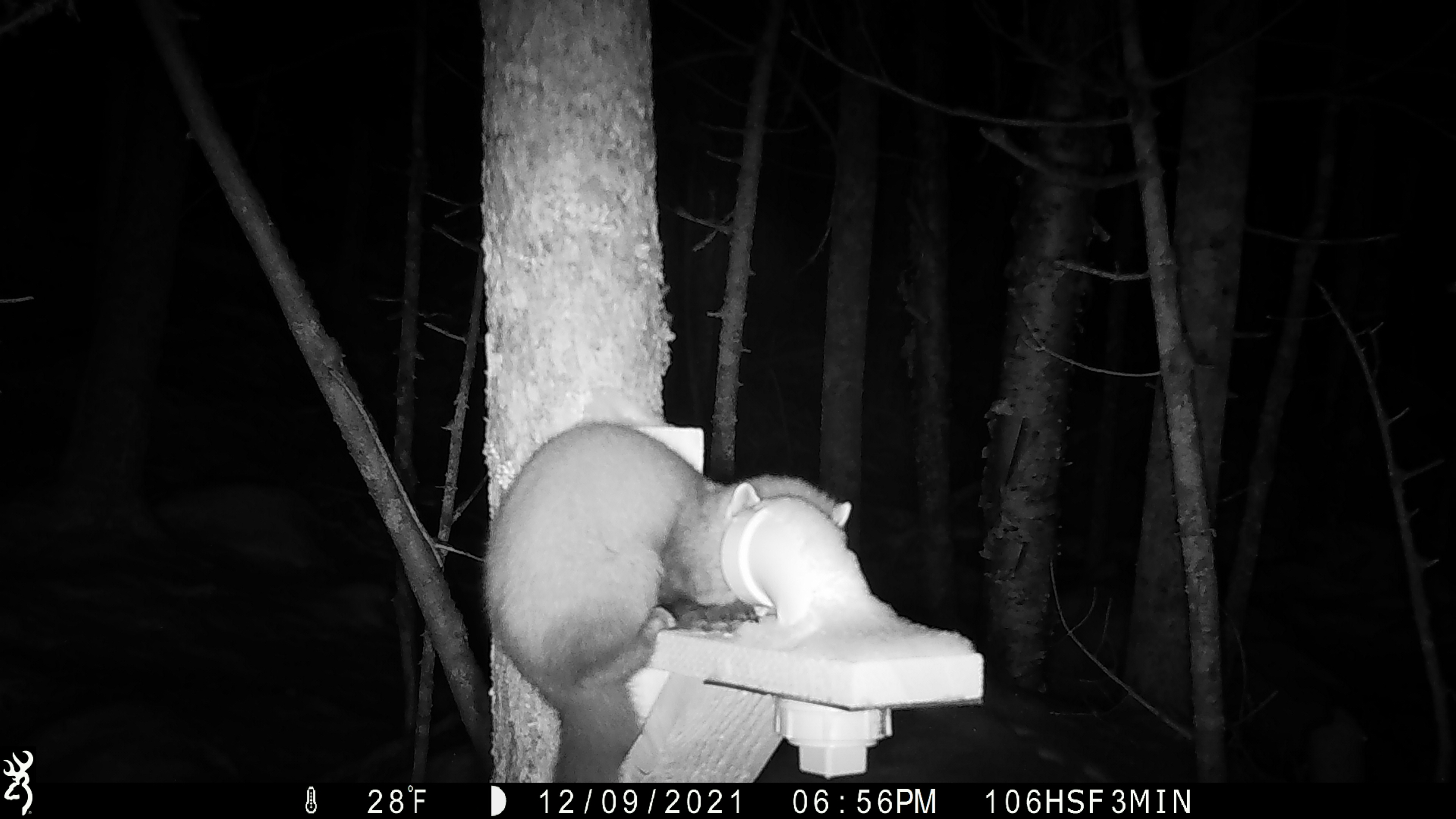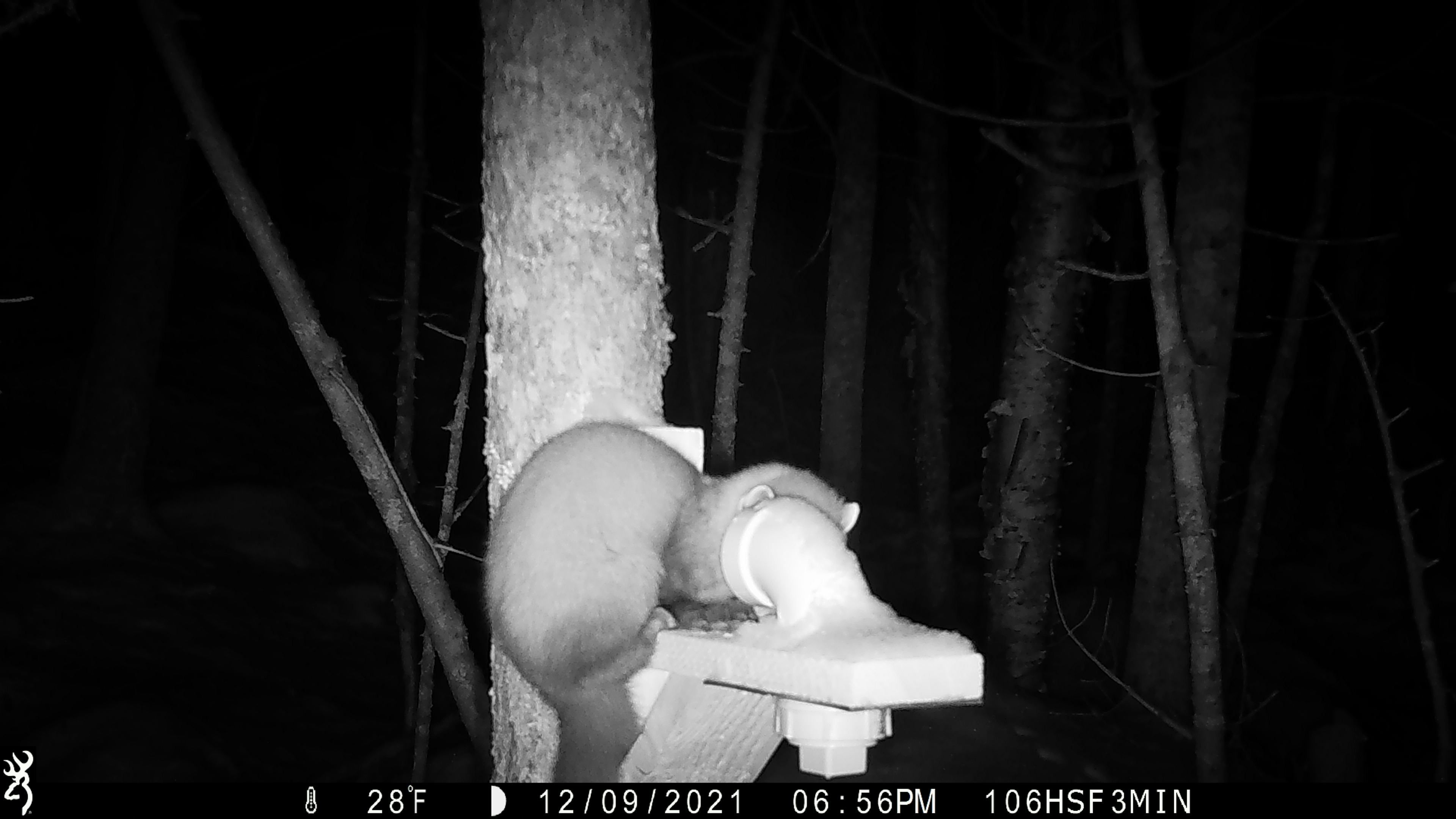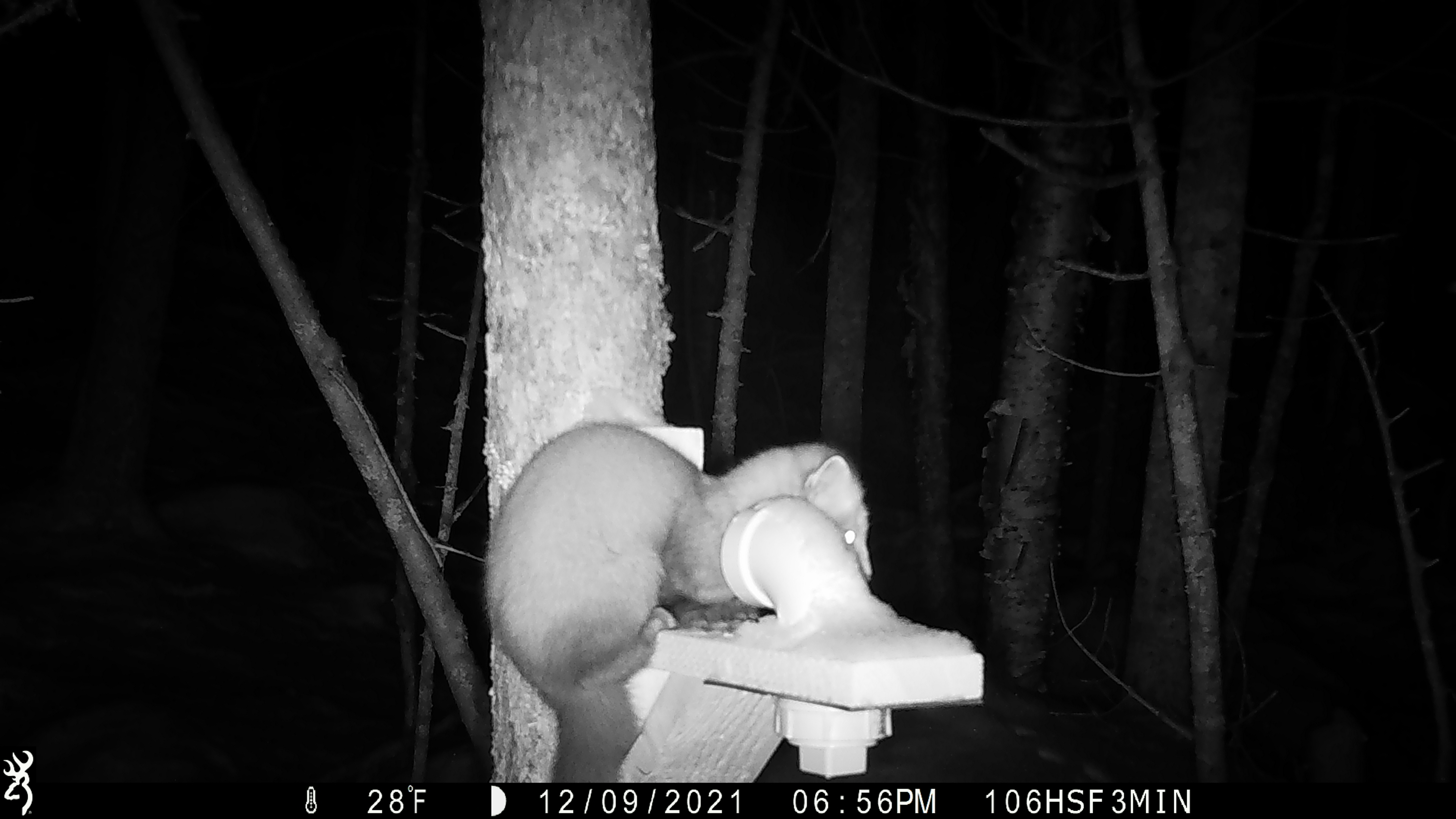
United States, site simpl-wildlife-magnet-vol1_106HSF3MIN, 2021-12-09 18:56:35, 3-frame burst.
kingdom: Animalia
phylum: Chordata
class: Mammalia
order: Carnivora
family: Mustelidae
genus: Martes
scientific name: Martes americana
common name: american marten